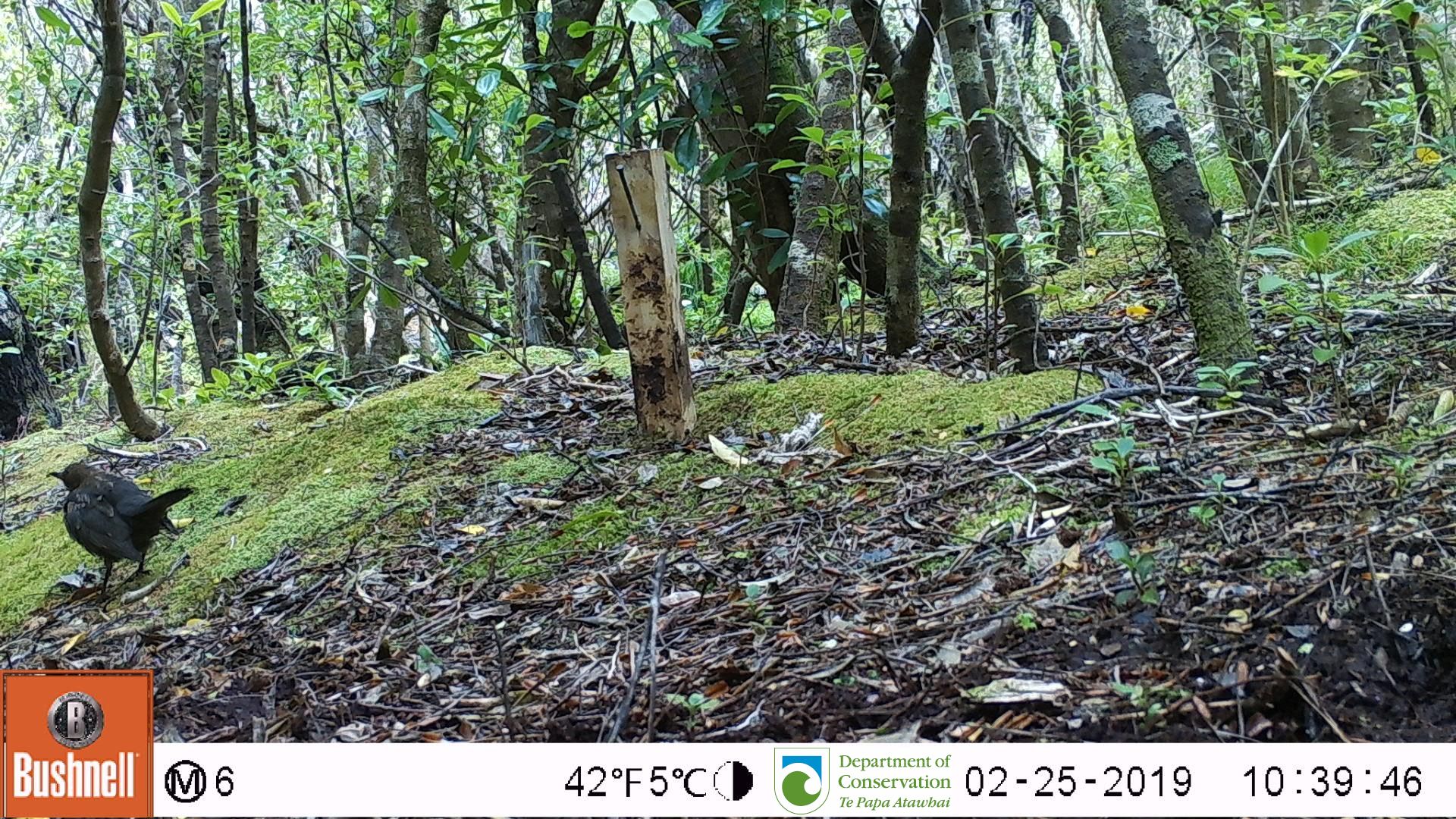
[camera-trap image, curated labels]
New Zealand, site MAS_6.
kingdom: Animalia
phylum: Chordata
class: Aves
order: Passeriformes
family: Turdidae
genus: Turdus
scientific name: Turdus merula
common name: eurasian blackbird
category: blackbird